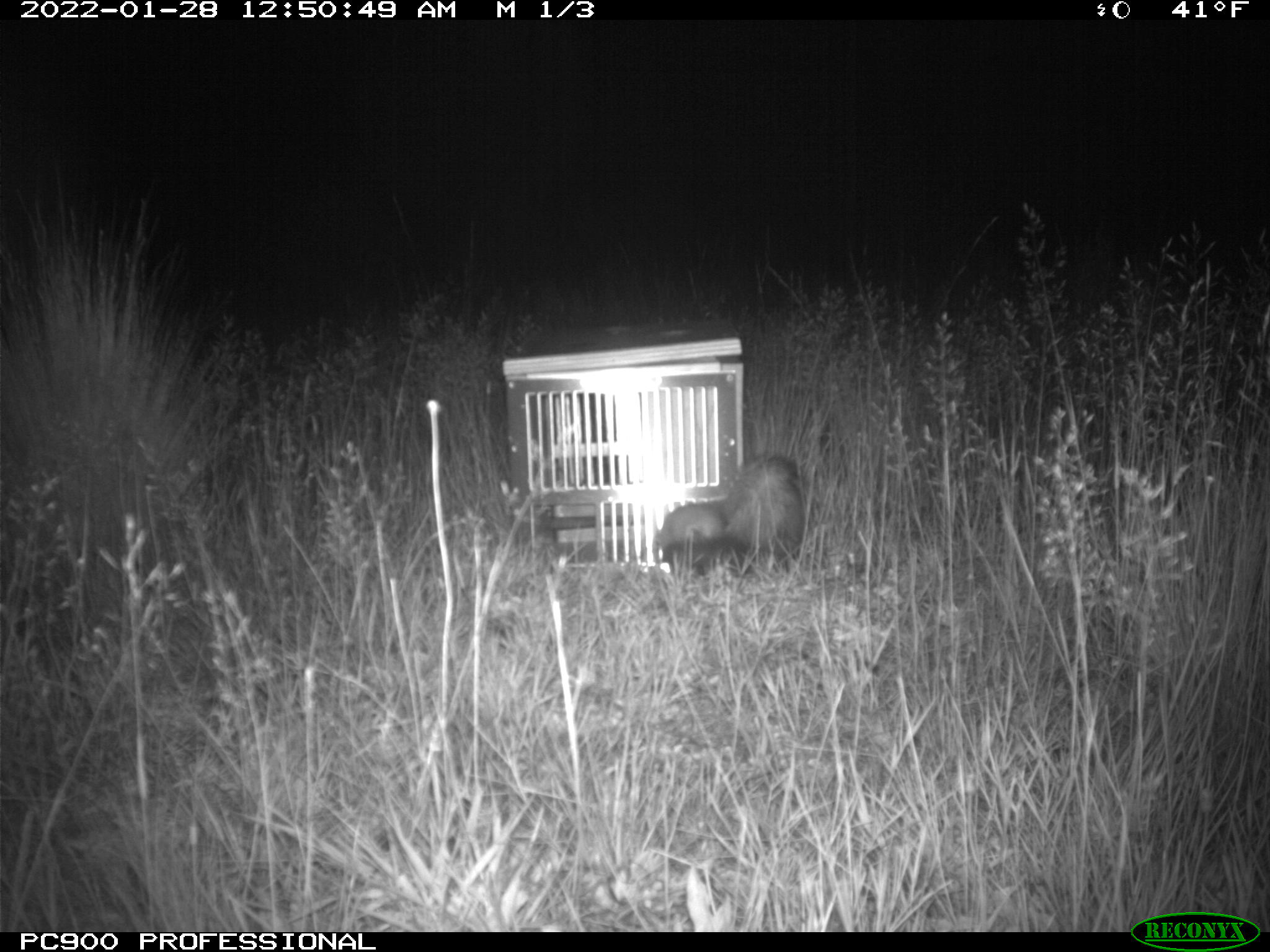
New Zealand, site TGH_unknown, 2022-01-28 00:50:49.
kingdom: Animalia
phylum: Chordata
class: Mammalia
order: Carnivora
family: Mustelidae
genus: Mustela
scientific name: Mustela furo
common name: ferret